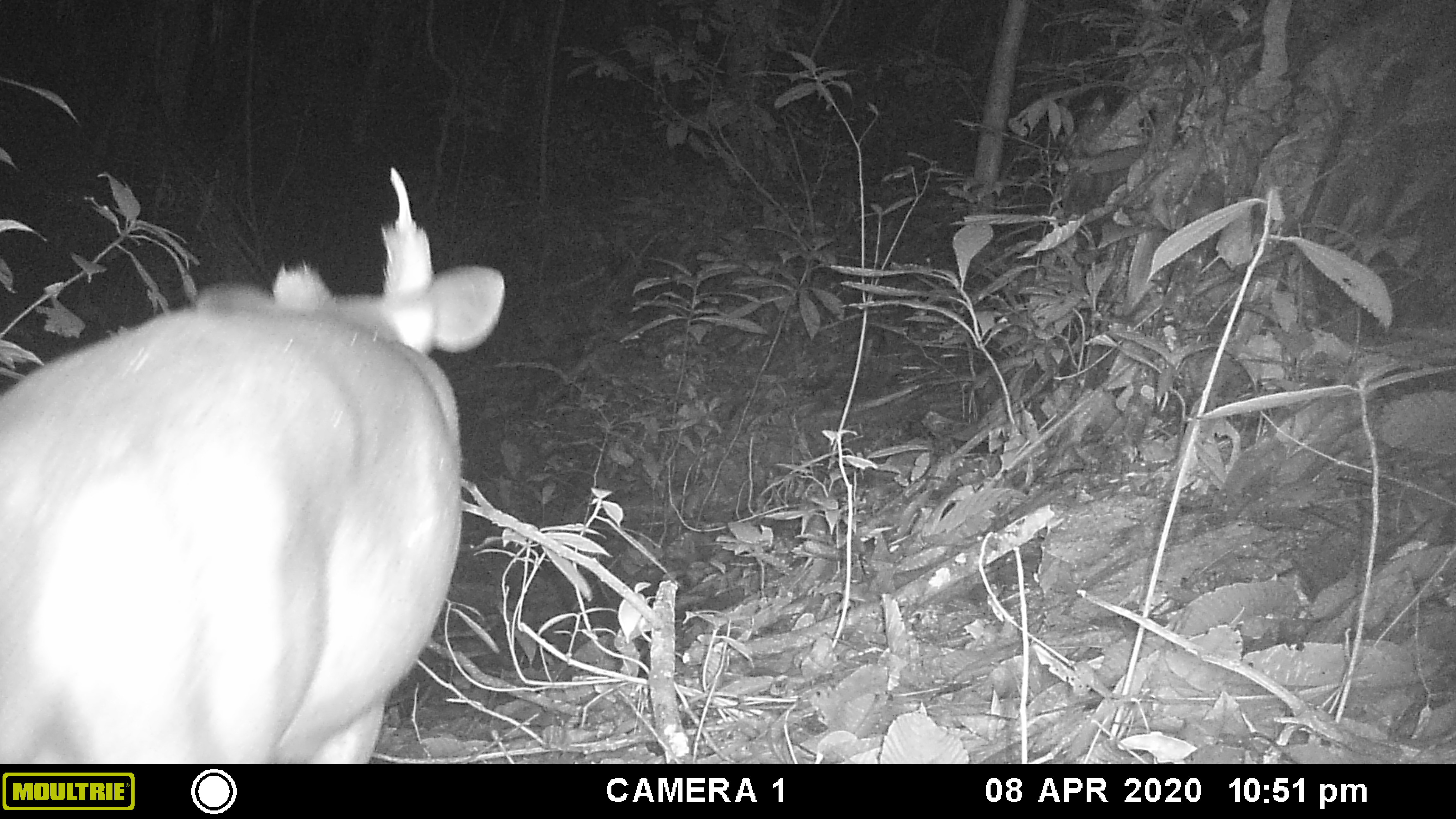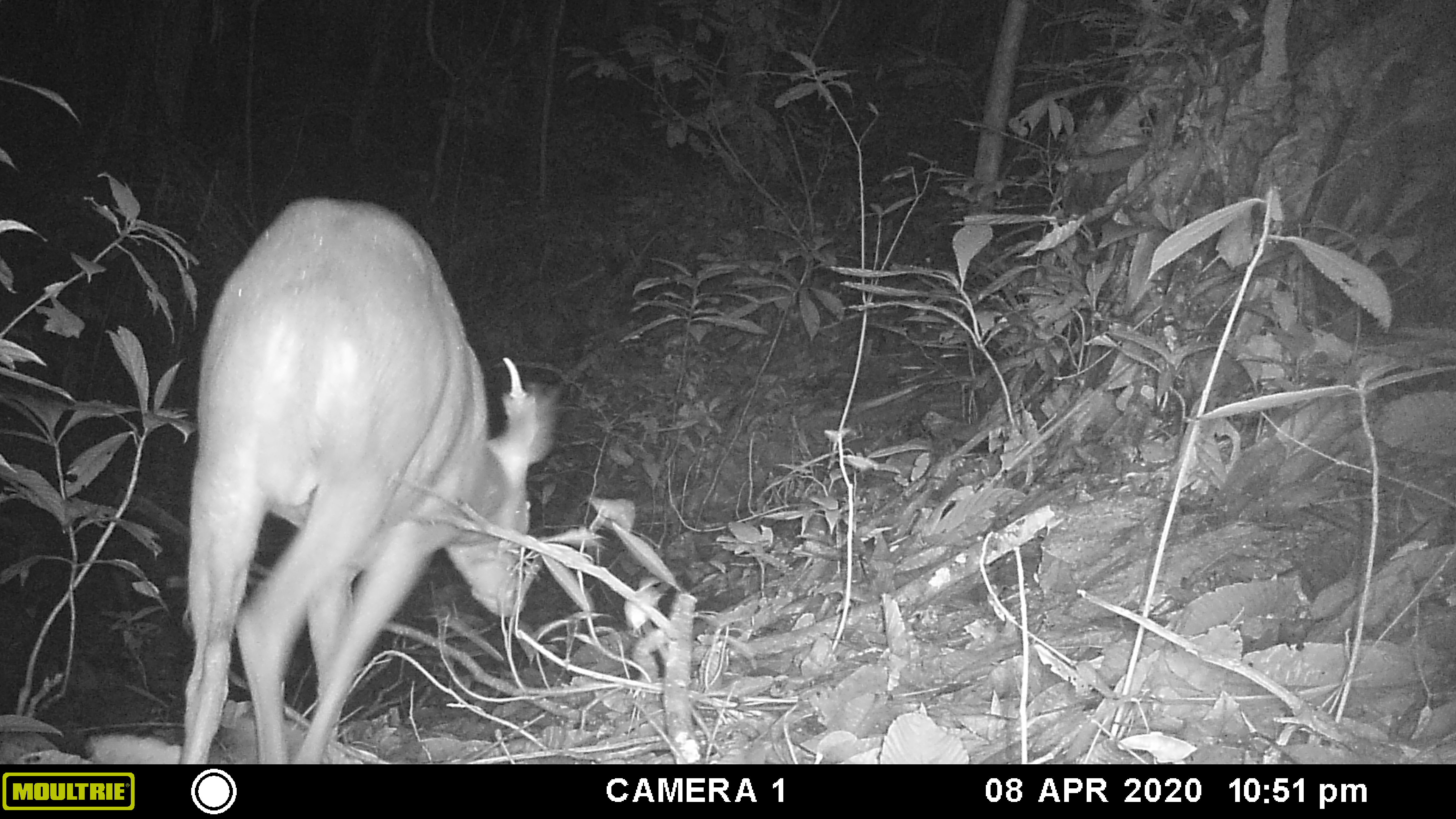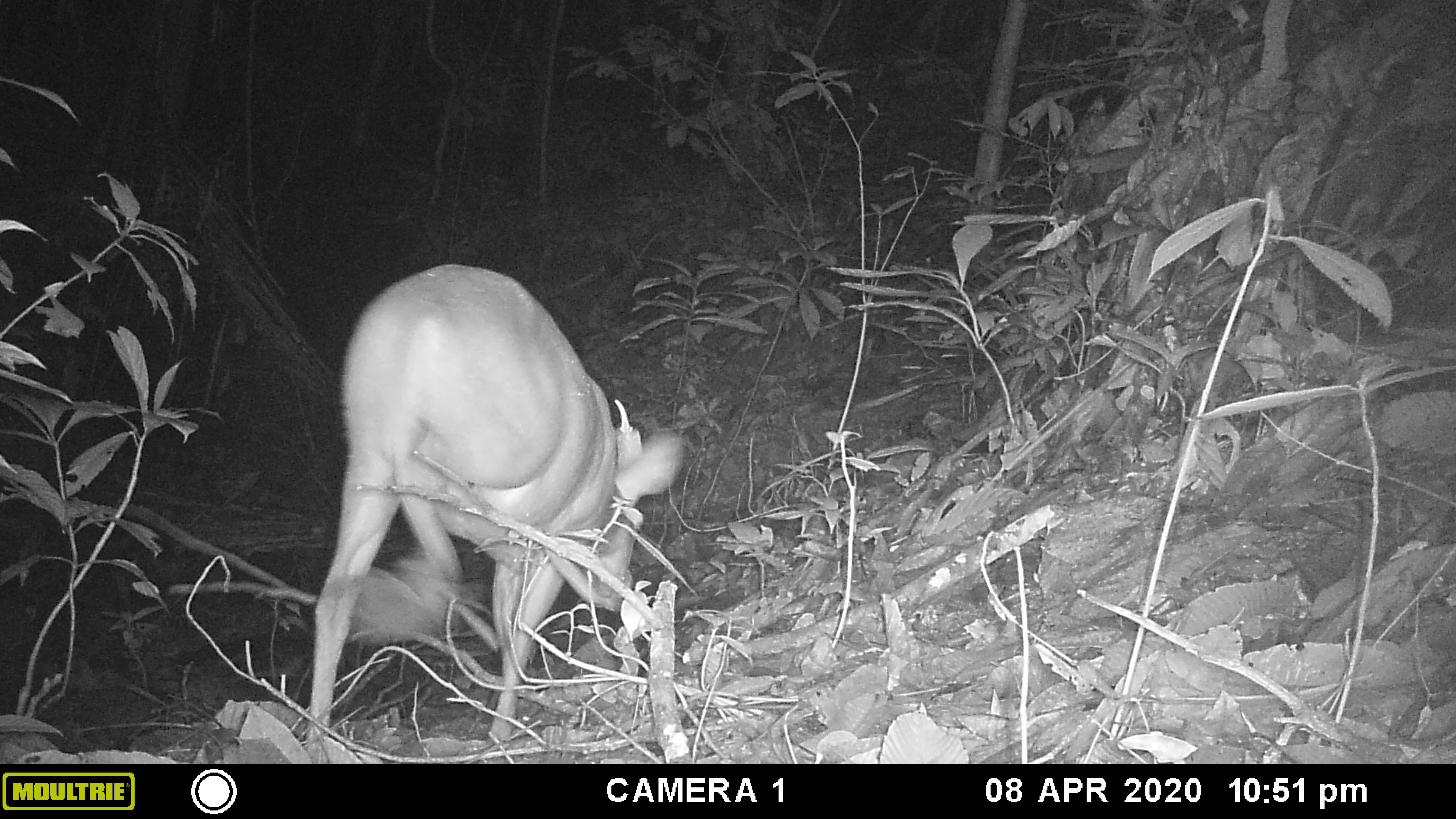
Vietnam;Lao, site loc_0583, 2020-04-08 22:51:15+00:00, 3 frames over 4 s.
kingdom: Animalia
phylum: Chordata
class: Mammalia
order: Artiodactyla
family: Cervidae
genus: Muntiacus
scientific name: Muntiacus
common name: muntjacs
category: unidentified muntjac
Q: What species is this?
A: Unidentified muntjac (muntjacs) (Muntiacus).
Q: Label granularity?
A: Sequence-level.